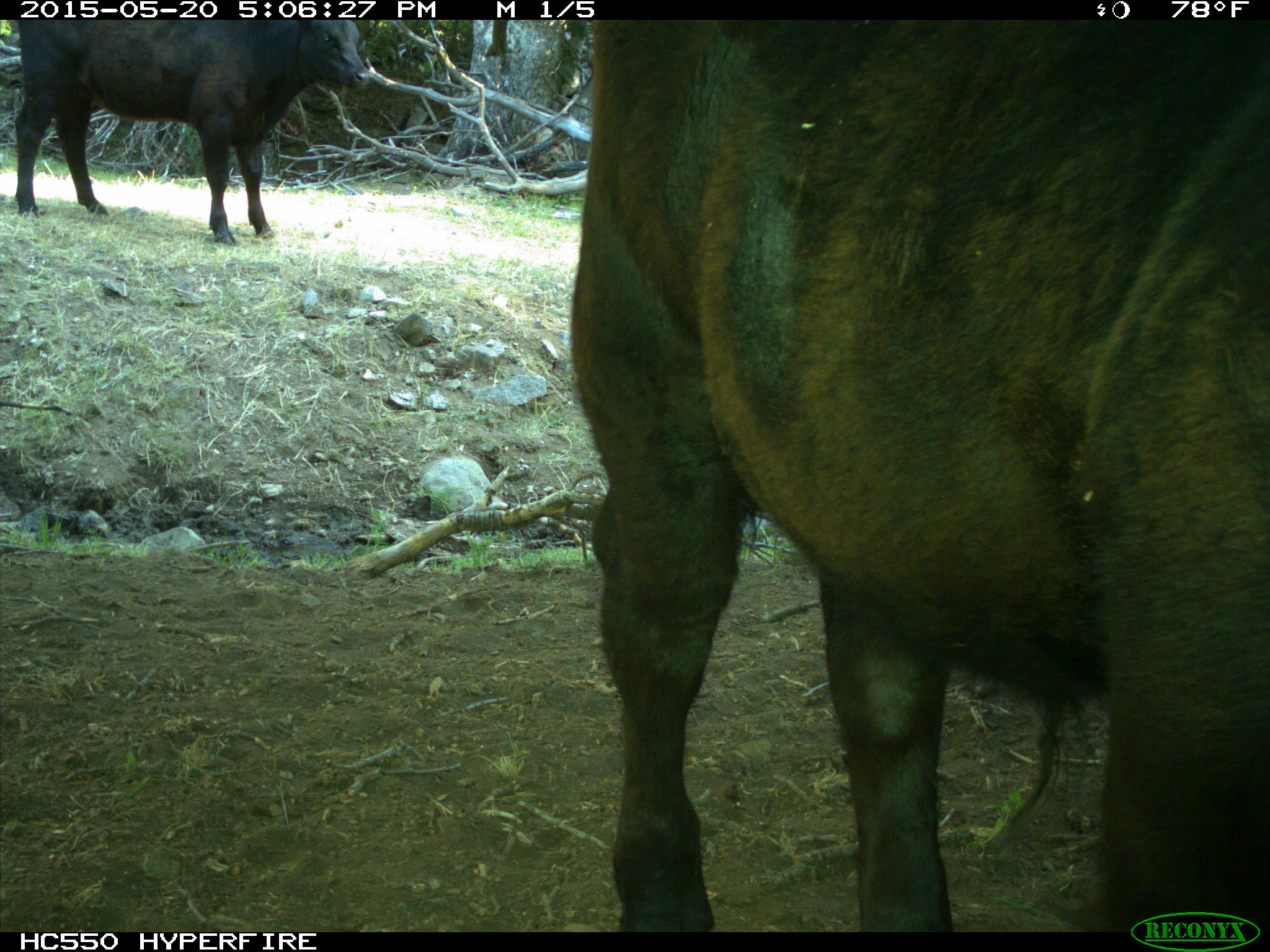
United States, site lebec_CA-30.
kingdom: Animalia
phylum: Chordata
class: Mammalia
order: Artiodactyla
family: Bovidae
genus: Bos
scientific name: Bos taurus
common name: domestic cow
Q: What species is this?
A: Bos taurus (domestic cow).